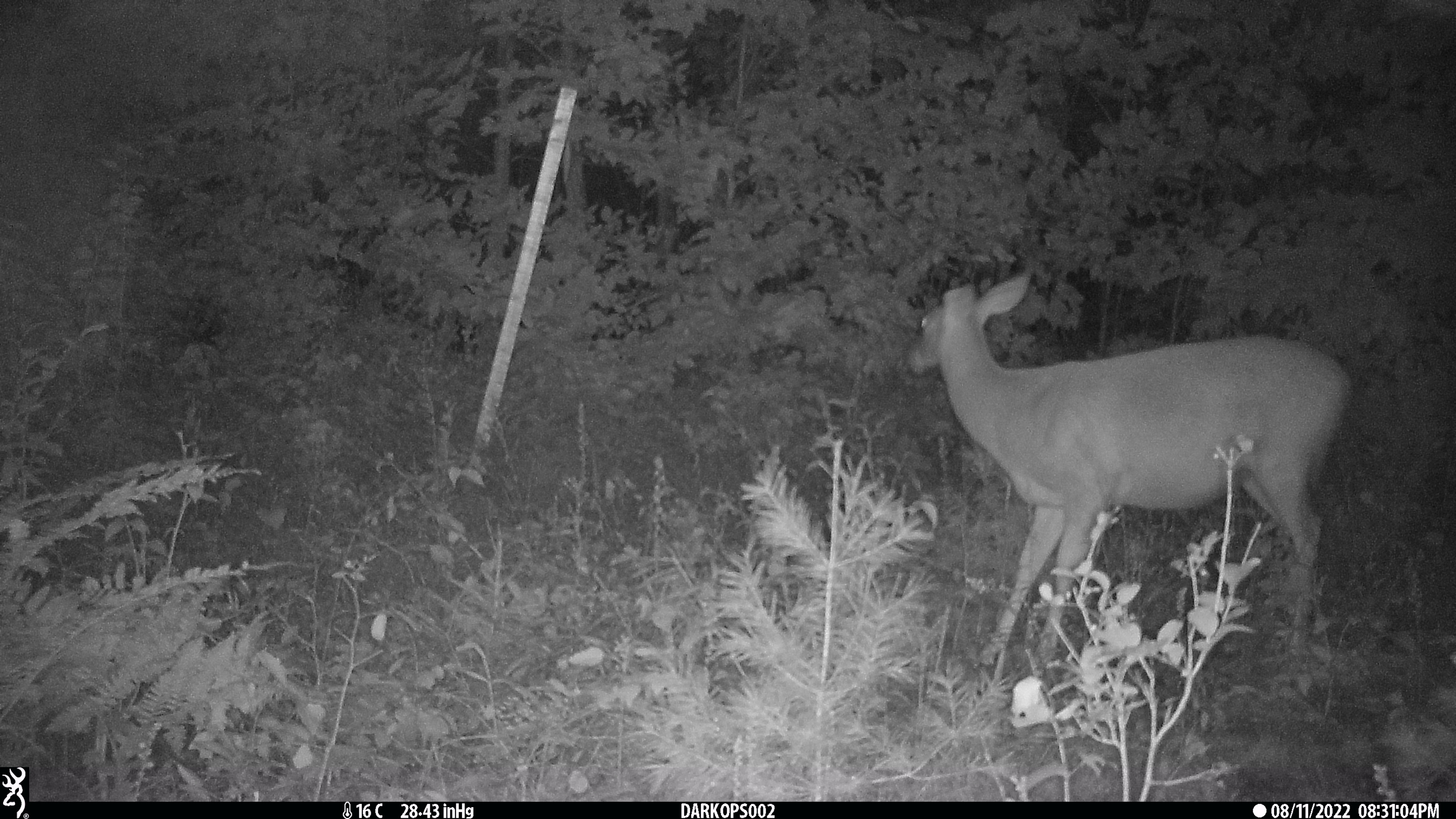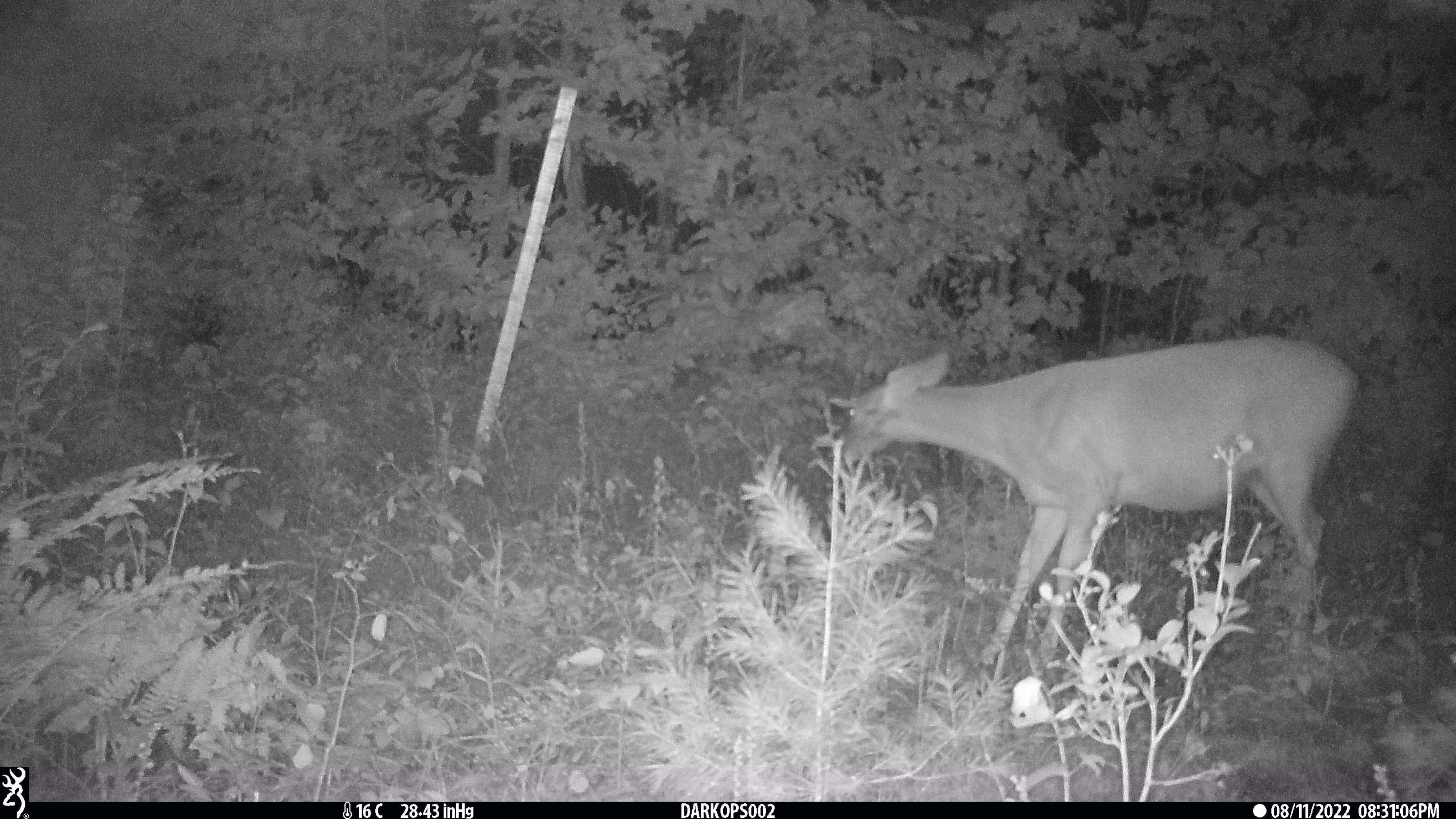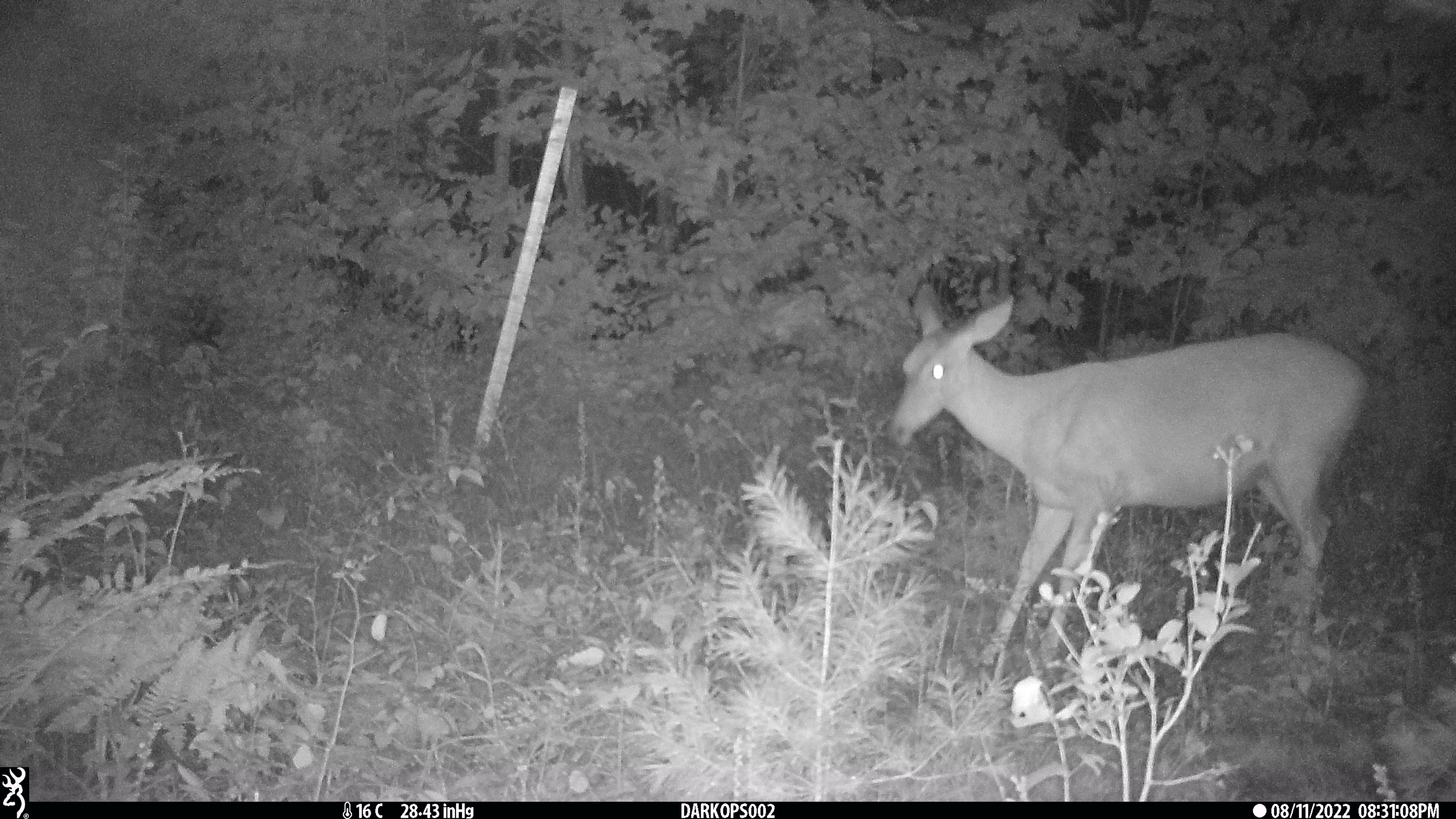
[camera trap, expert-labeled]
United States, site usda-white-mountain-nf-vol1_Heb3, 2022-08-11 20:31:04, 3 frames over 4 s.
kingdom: Animalia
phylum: Chordata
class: Mammalia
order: Artiodactyla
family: Cervidae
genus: Odocoileus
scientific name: Odocoileus virginianus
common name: white-tailed deer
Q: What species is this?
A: White-tailed deer (Odocoileus virginianus).